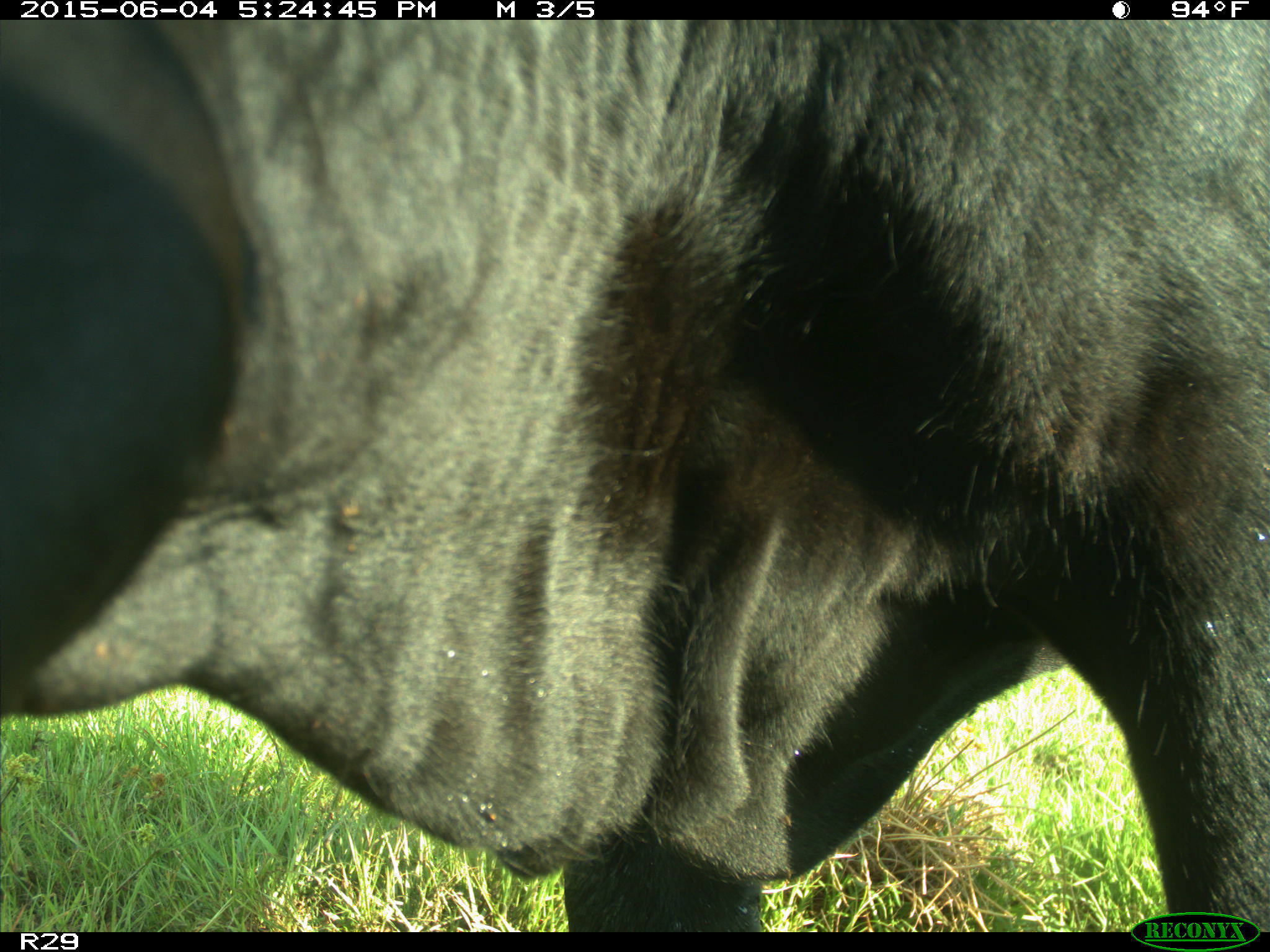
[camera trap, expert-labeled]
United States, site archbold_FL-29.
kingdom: Animalia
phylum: Chordata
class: Mammalia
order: Artiodactyla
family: Bovidae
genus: Bos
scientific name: Bos taurus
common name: domestic cow